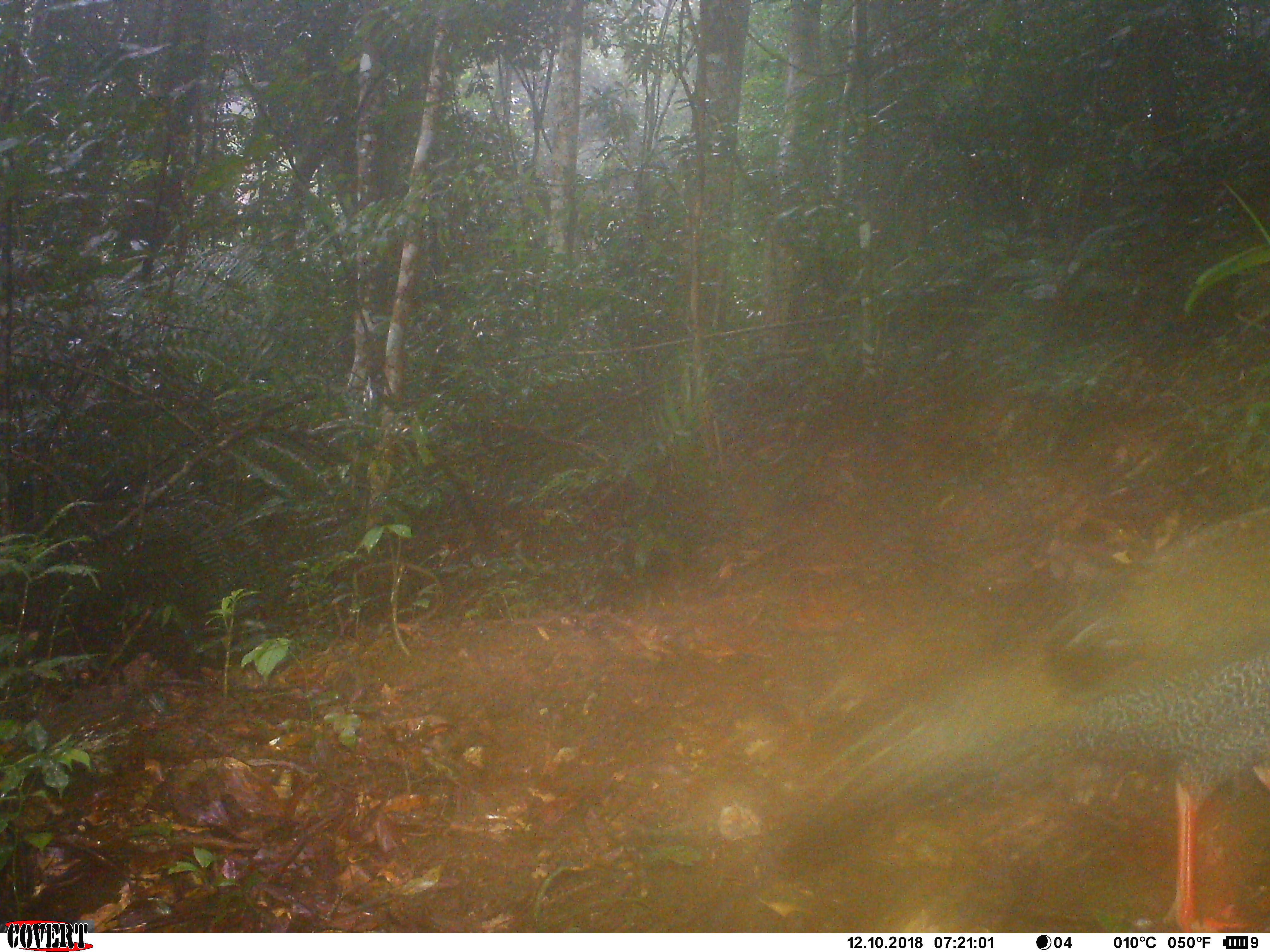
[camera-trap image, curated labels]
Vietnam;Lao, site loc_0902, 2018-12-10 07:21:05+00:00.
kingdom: Animalia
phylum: Chordata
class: Aves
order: Galliformes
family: Phasianidae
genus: Lophura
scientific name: Lophura nycthemera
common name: silver pheasant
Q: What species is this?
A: Silver pheasant (Lophura nycthemera).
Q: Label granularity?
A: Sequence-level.